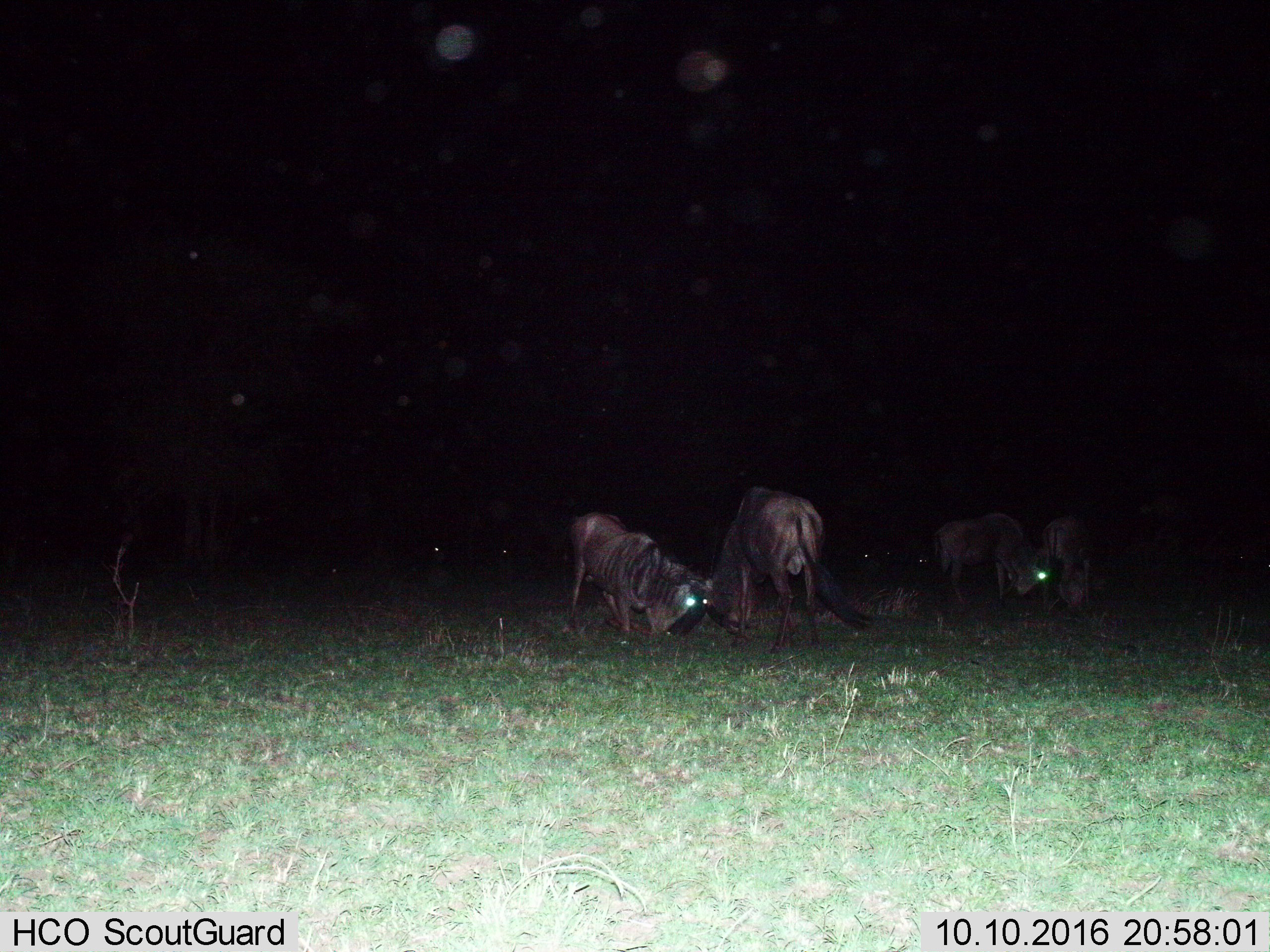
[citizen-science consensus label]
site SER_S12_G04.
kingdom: Animalia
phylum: Chordata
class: Mammalia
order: Artiodactyla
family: Bovidae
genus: Connochaetes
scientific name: Connochaetes taurinus taurinus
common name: blue wildebeest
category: wildebeestblue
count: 5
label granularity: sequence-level